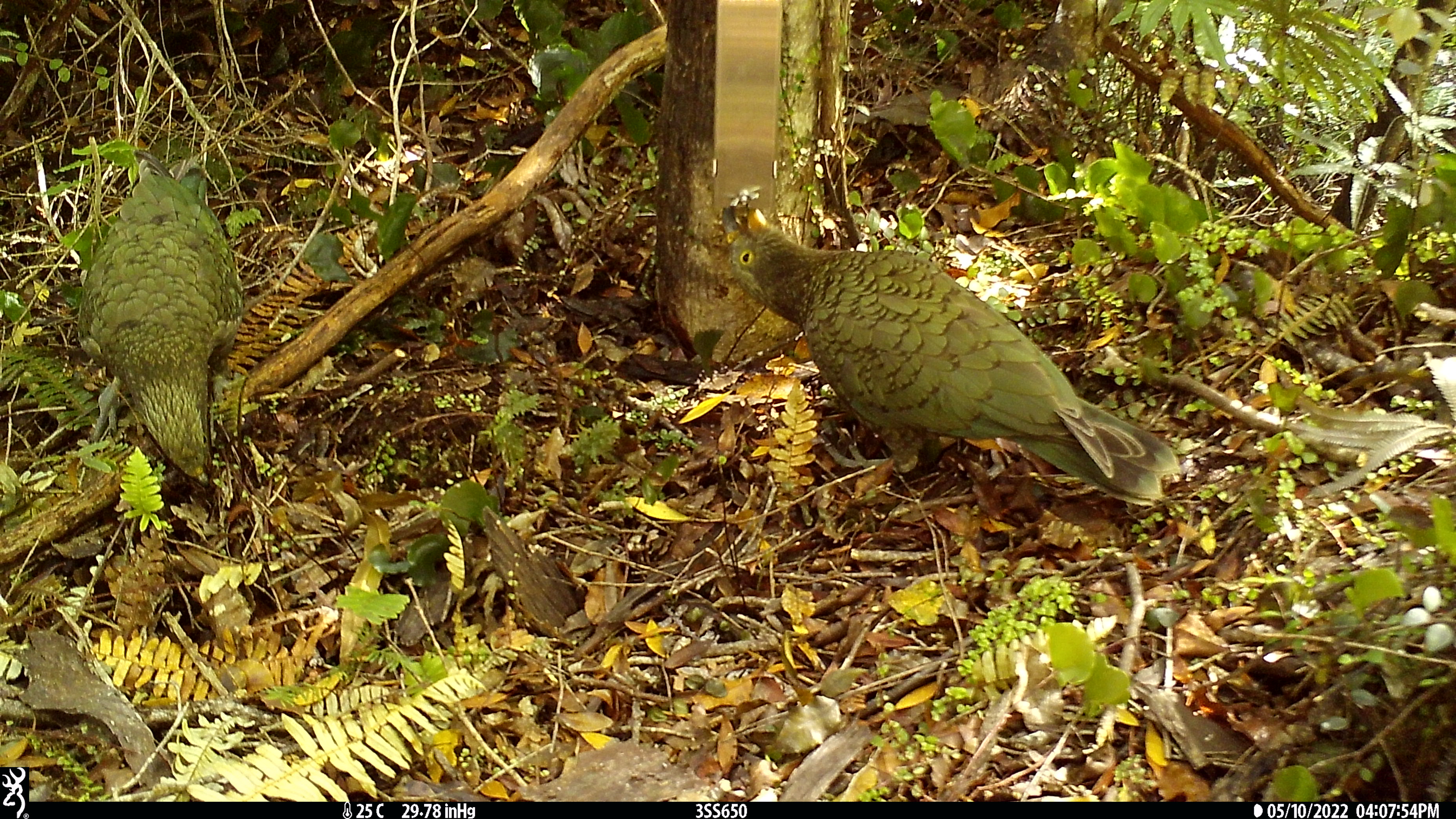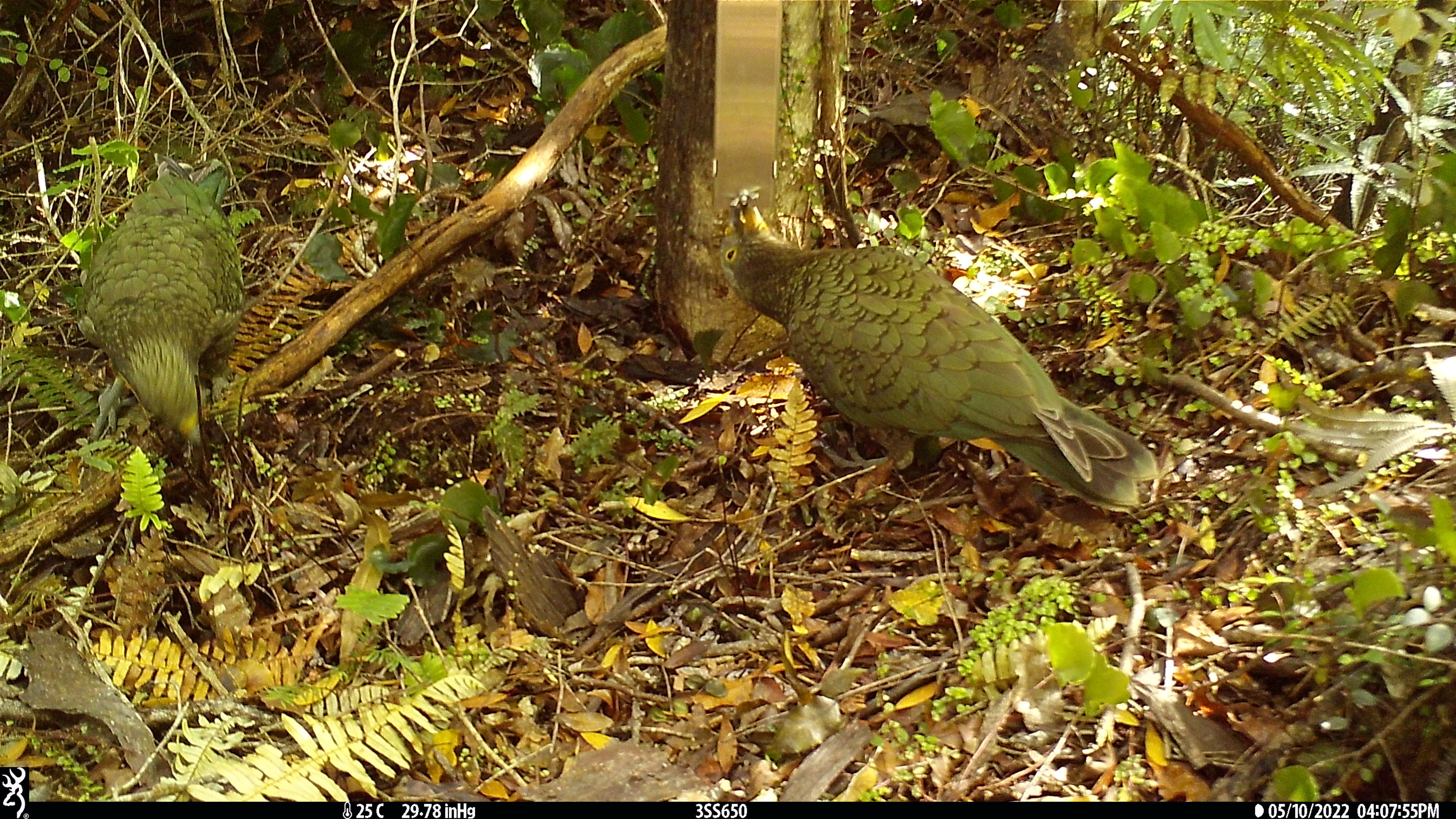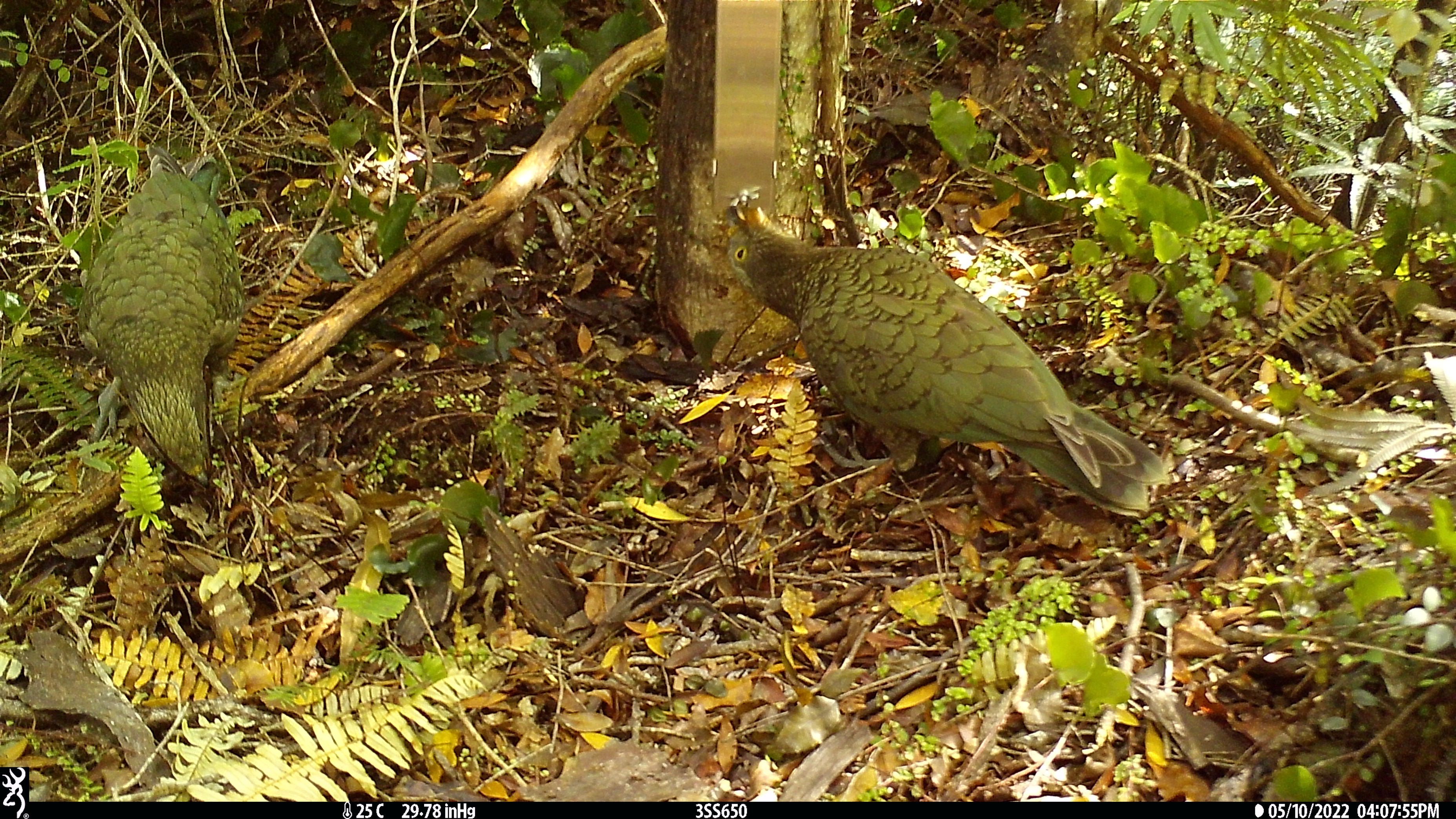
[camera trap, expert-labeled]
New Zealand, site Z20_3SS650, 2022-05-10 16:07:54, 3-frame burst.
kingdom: Animalia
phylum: Chordata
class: Aves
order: Psittaciformes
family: Strigopidae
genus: Nestor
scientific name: Nestor notabilis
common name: kea